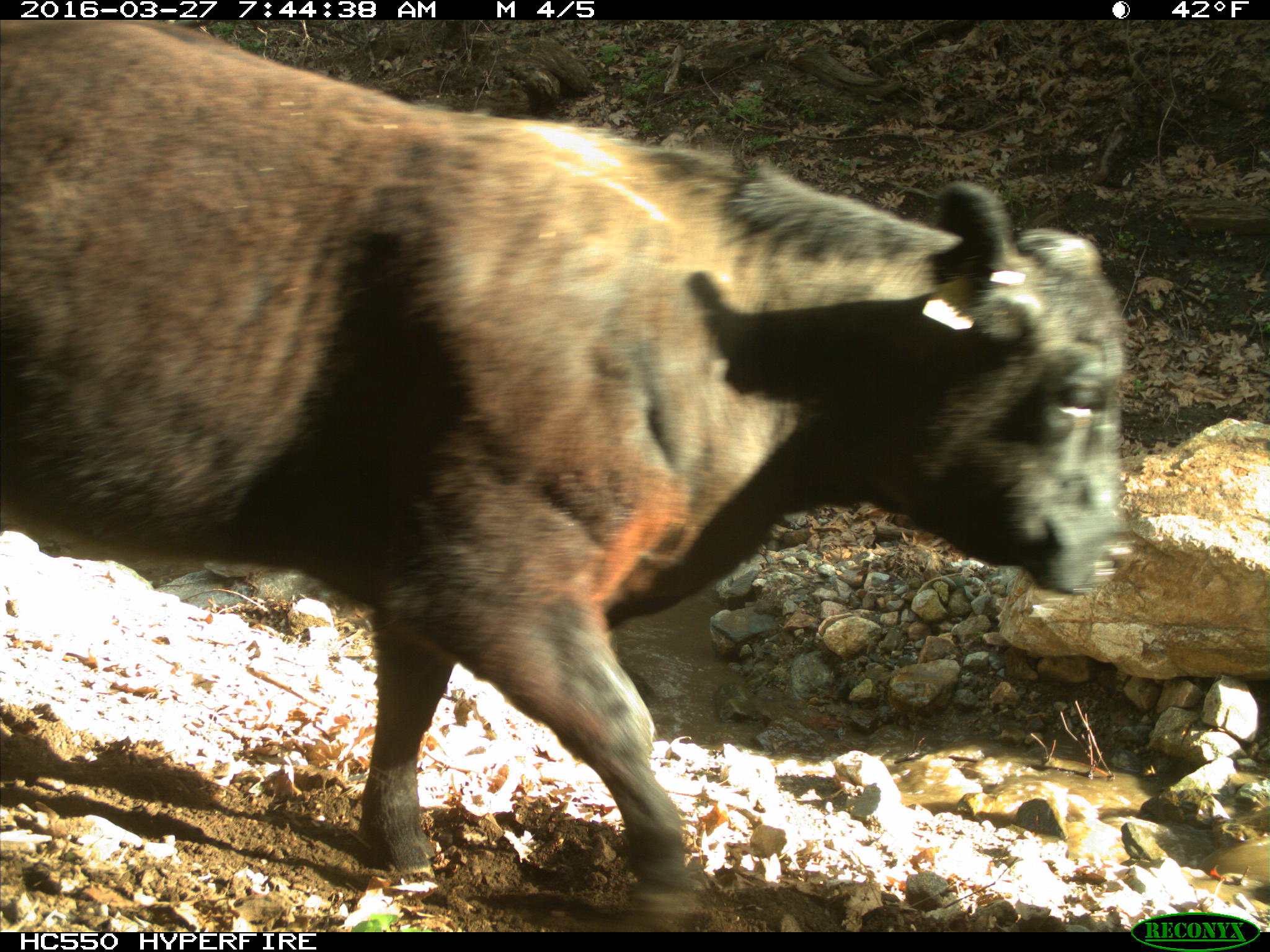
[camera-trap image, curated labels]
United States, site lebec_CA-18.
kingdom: Animalia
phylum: Chordata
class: Mammalia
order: Artiodactyla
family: Bovidae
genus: Bos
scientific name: Bos taurus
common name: domestic cow